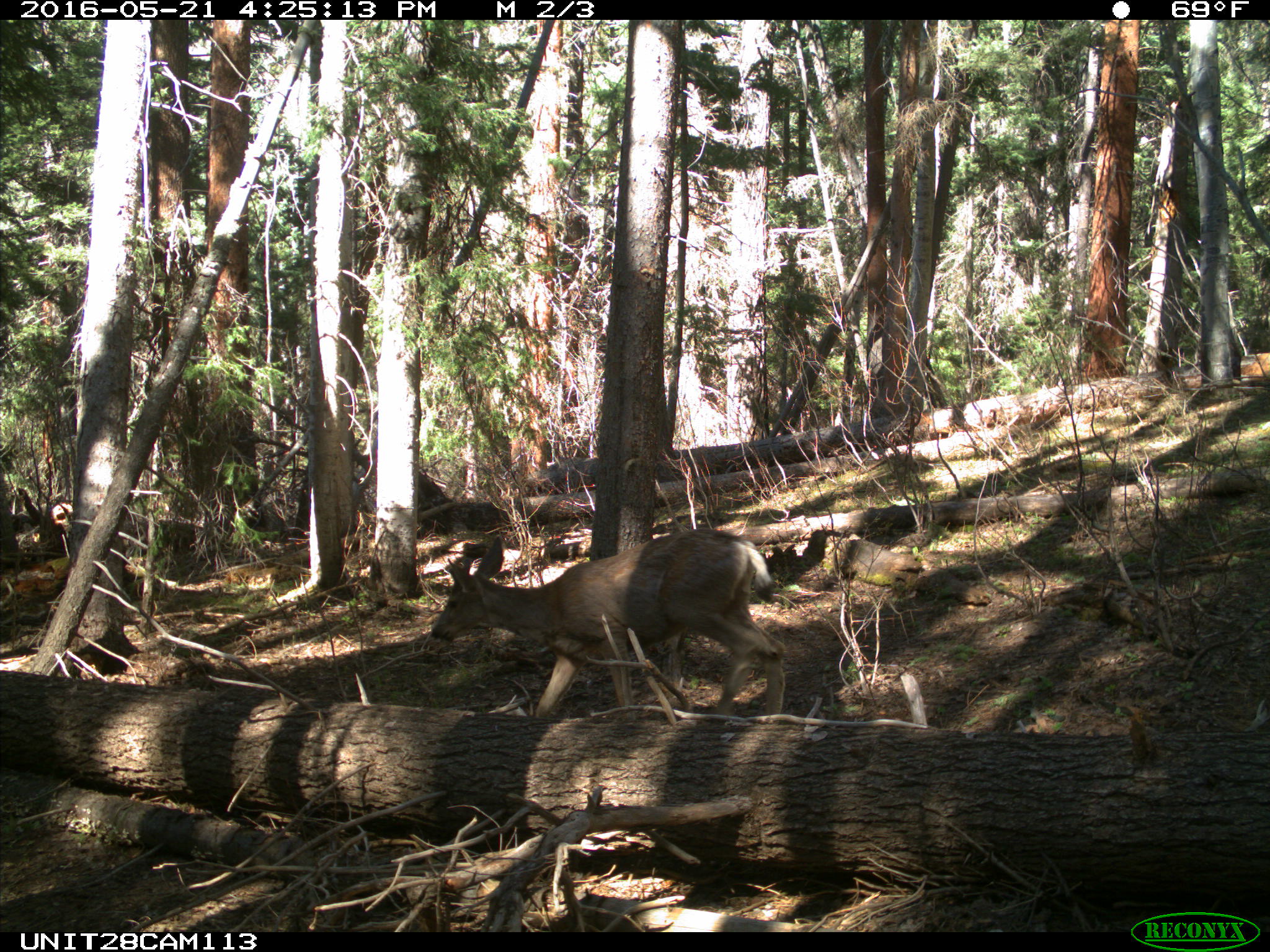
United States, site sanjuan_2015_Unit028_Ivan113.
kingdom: Animalia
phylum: Chordata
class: Mammalia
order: Artiodactyla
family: Cervidae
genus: Odocoileus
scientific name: Odocoileus hemionus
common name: mule deer